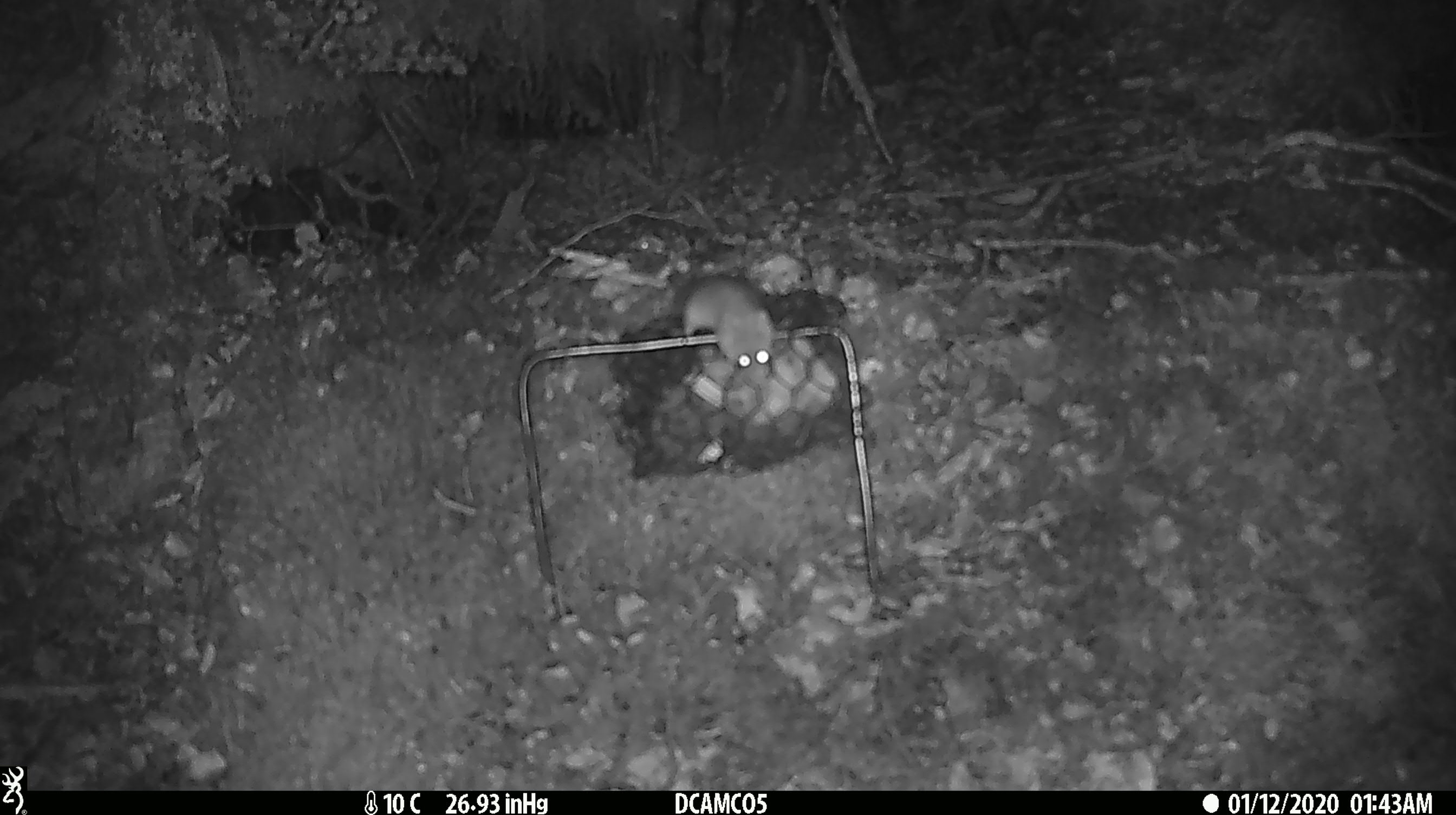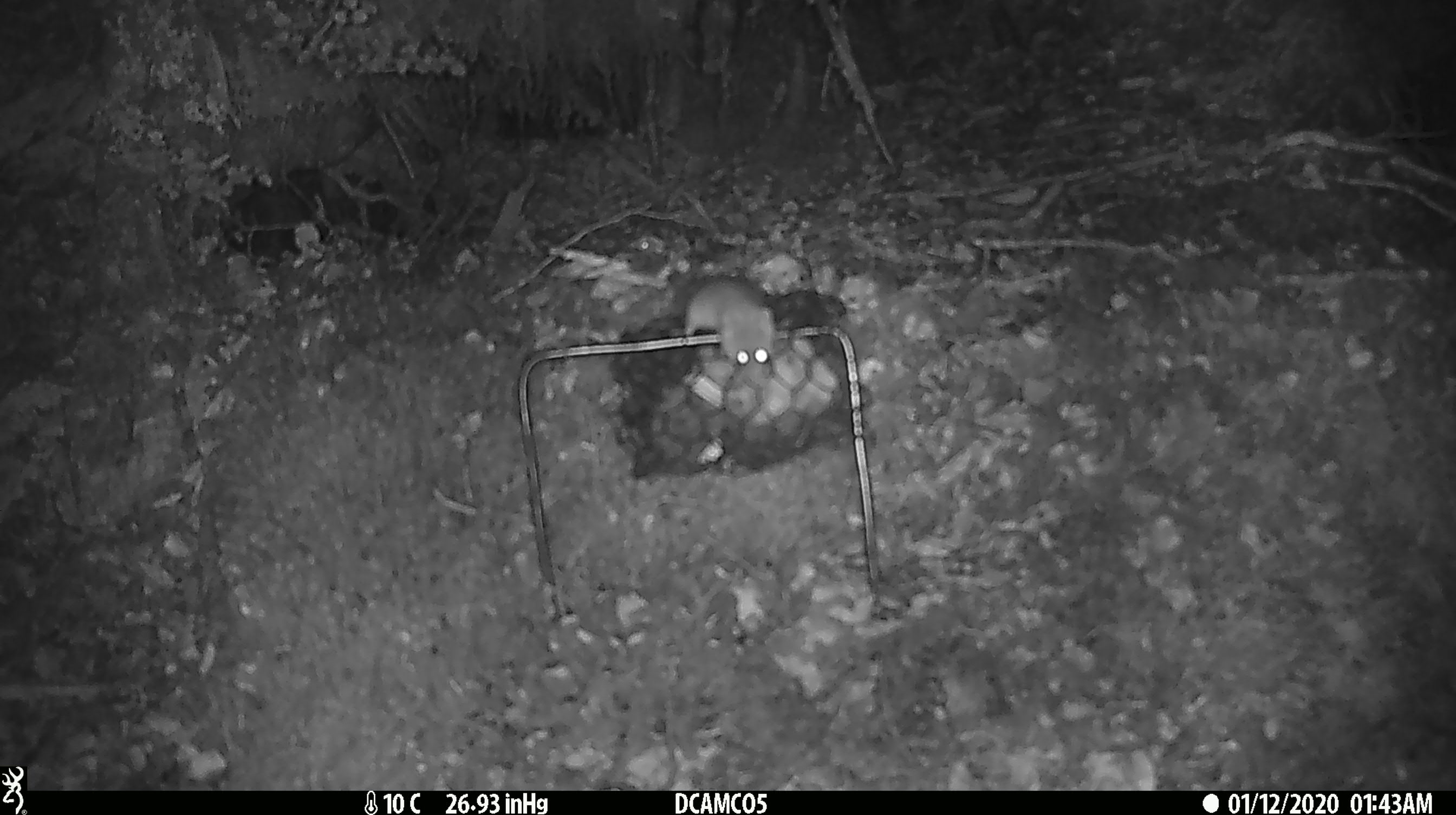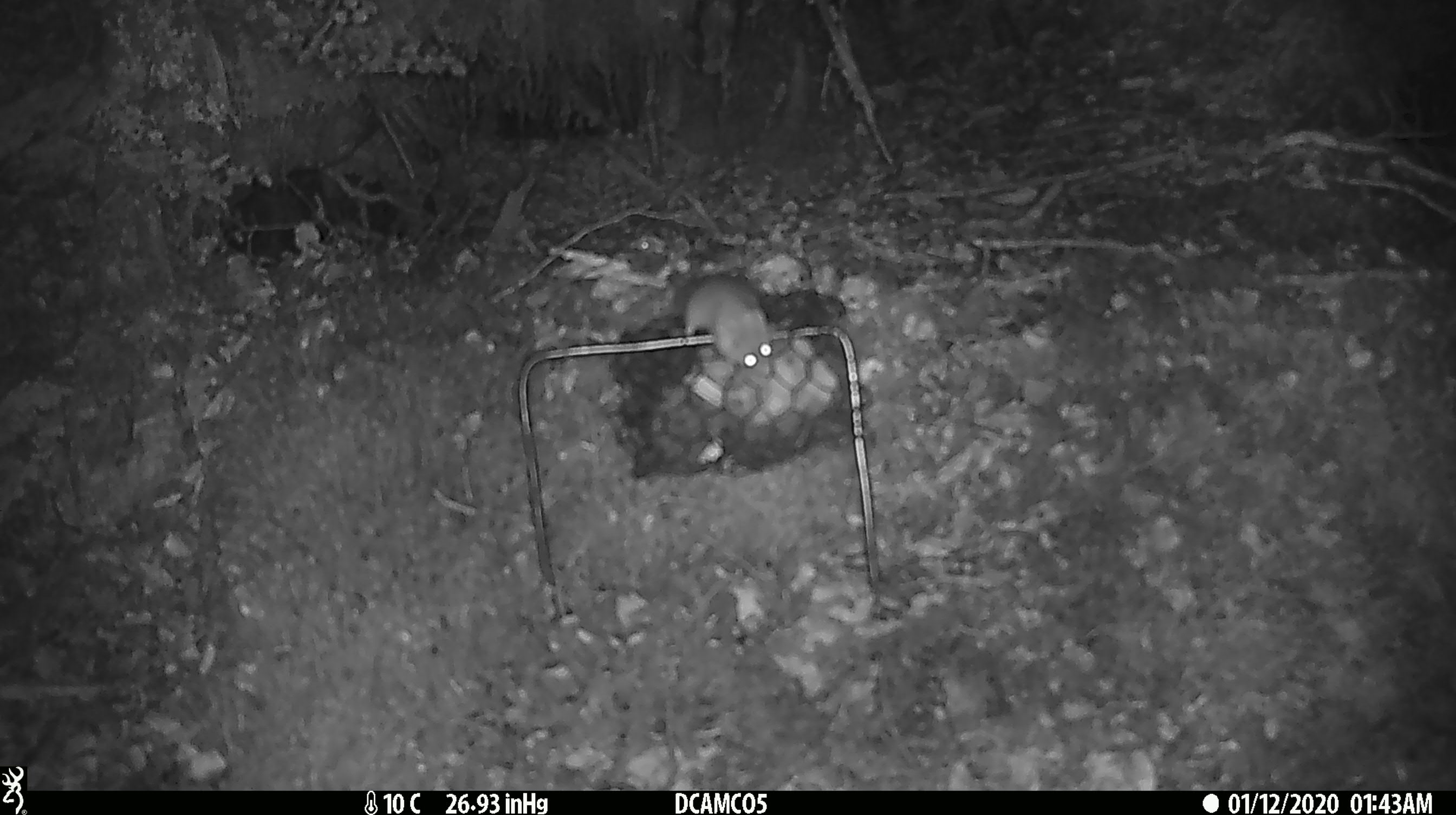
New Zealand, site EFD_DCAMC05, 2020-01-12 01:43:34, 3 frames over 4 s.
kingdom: Animalia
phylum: Chordata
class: Mammalia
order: Rodentia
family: Muridae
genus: Mus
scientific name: Mus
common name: mouse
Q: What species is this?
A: Mouse (Mus).